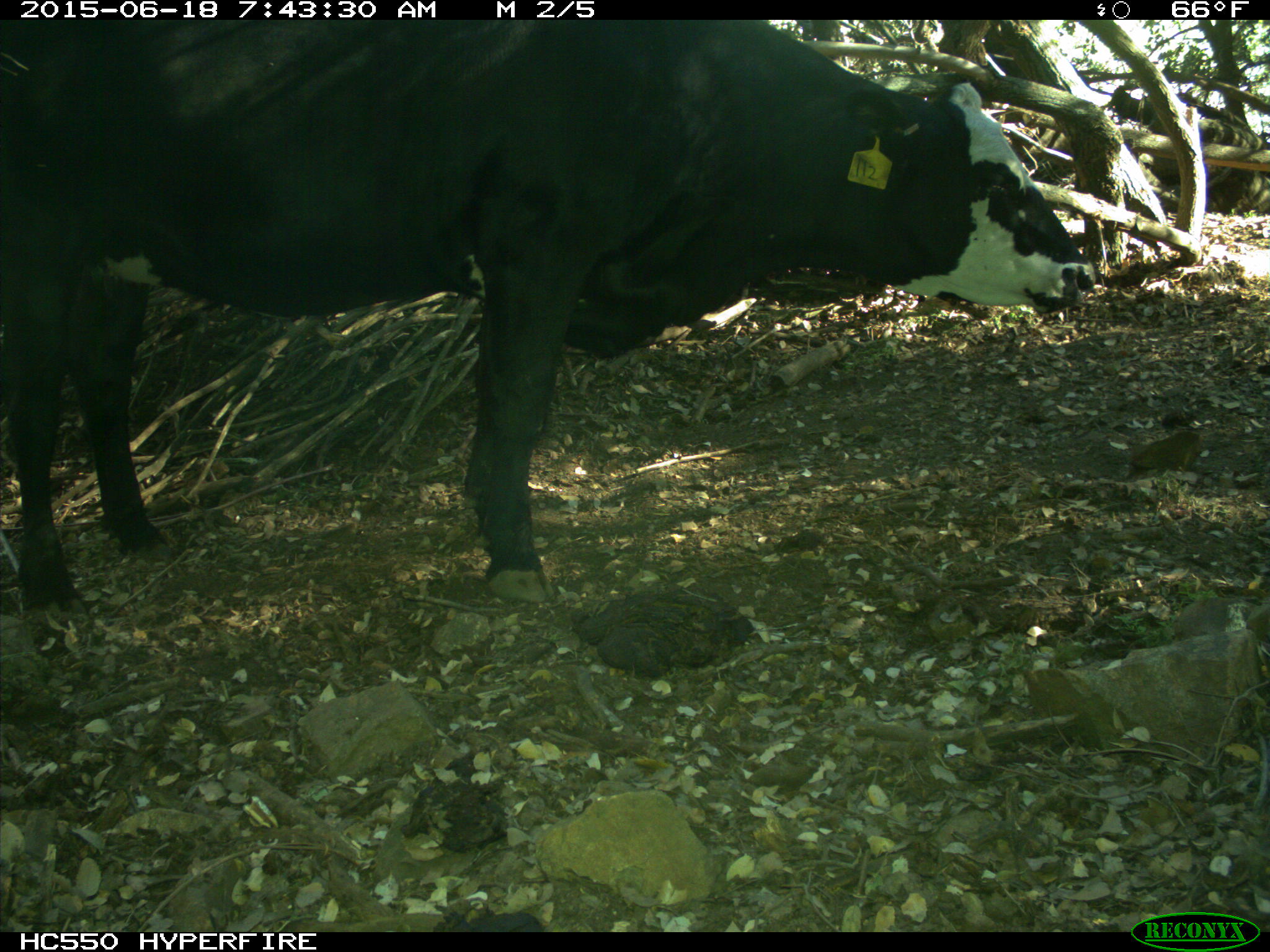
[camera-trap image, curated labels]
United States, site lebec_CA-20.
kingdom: Animalia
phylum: Chordata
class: Mammalia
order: Artiodactyla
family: Bovidae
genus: Bos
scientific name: Bos taurus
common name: domestic cow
Bos taurus (domestic cow).